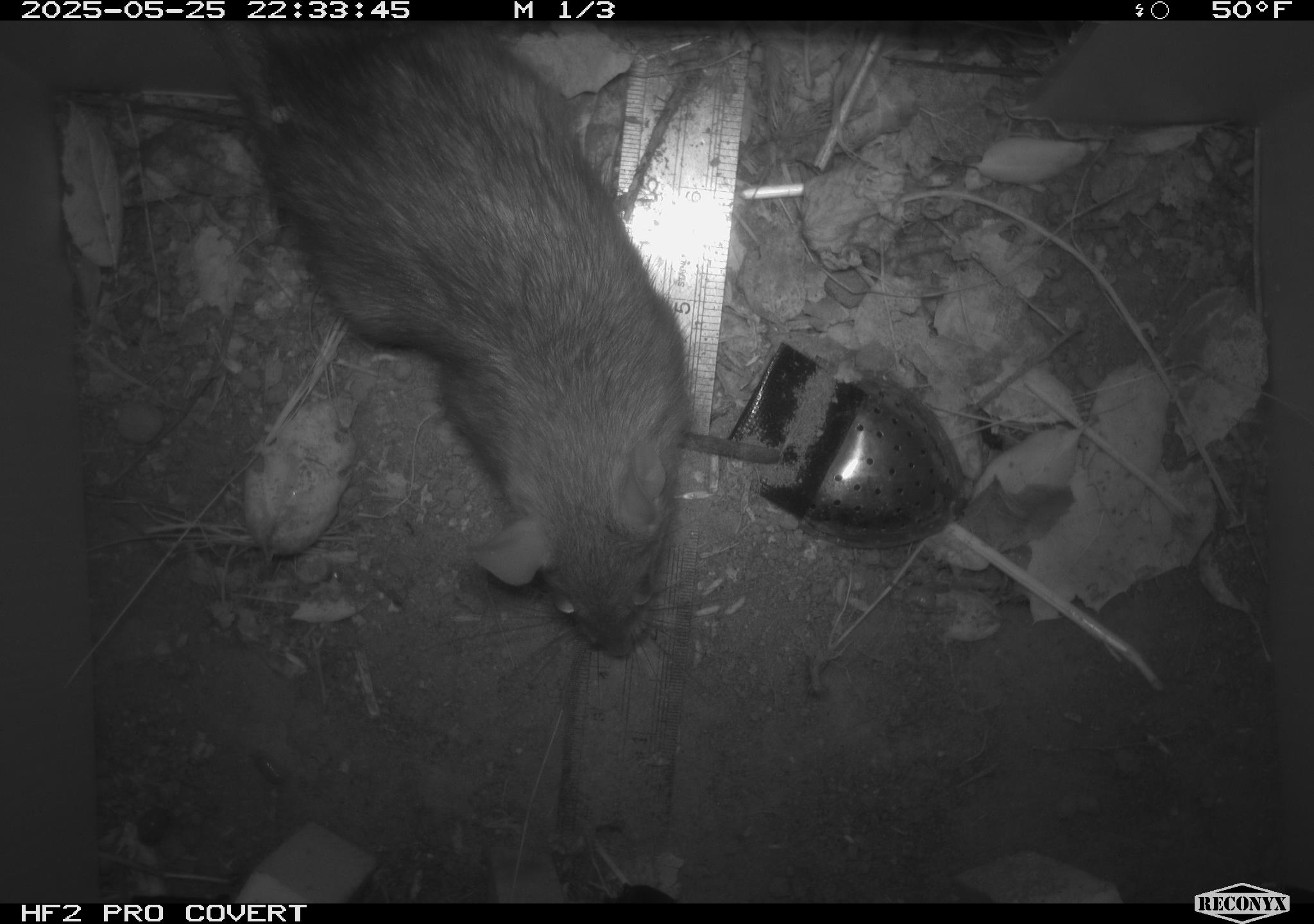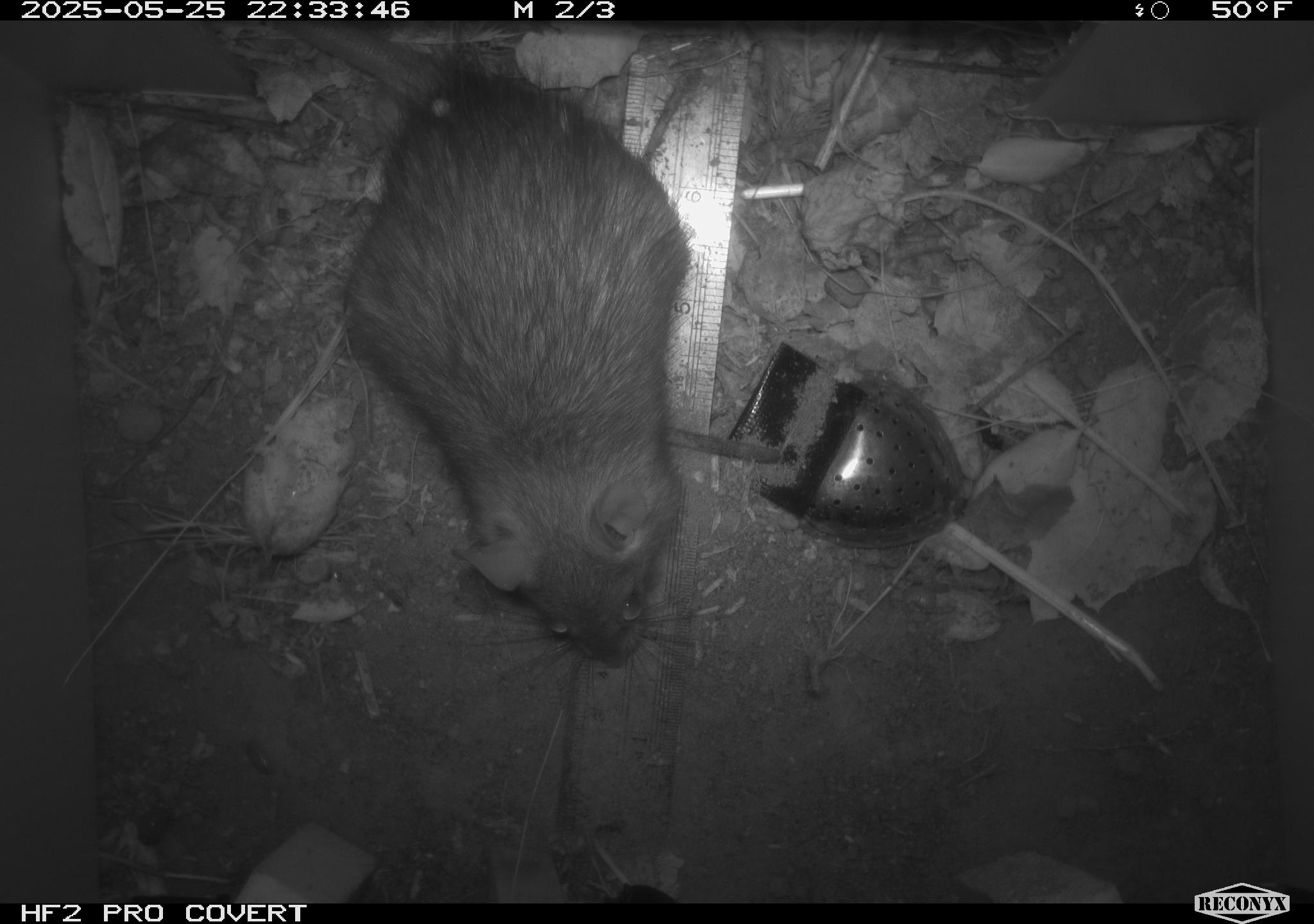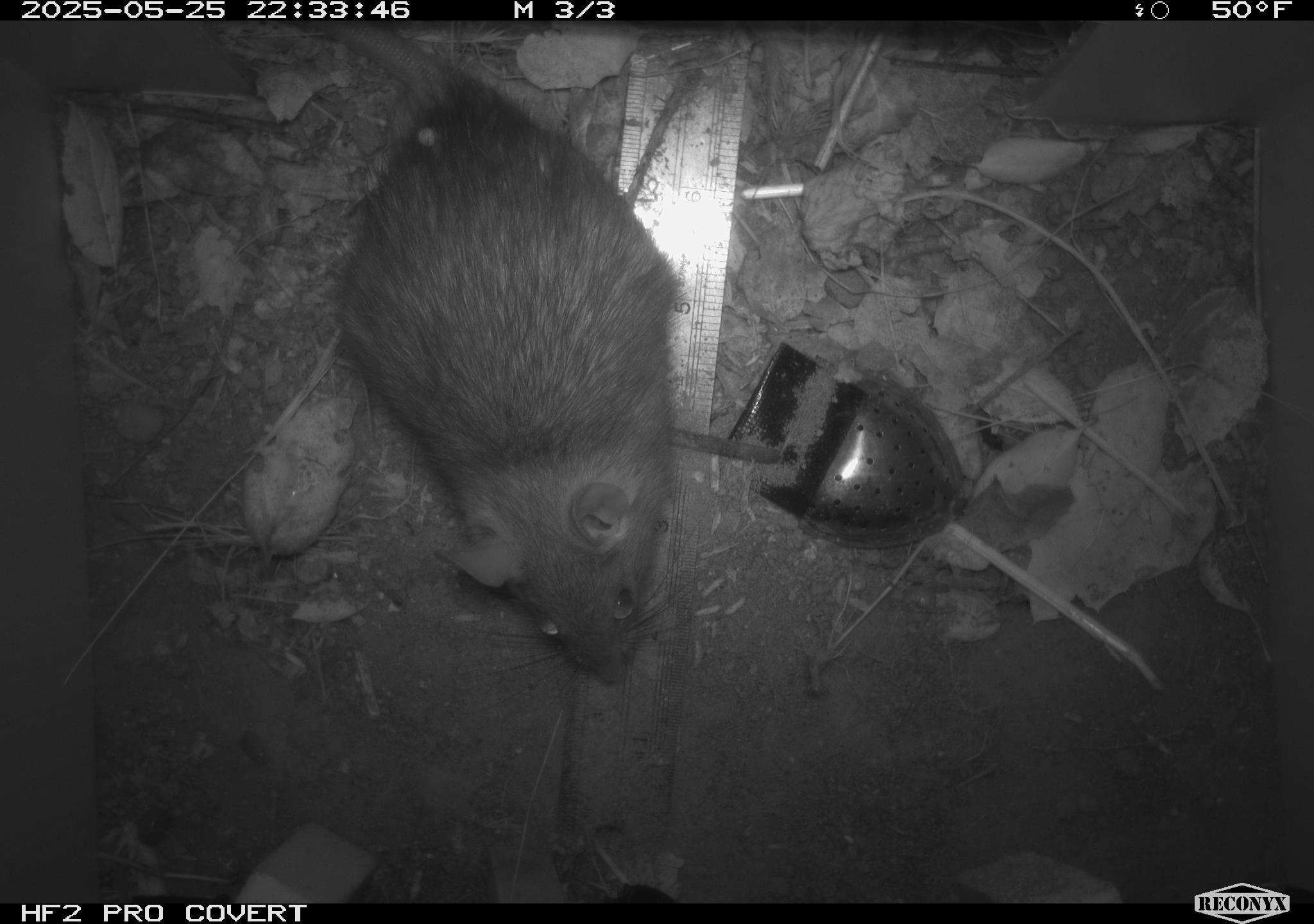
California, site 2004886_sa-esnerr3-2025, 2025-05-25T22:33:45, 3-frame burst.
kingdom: Animalia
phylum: Chordata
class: Mammalia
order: Rodentia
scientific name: Rodentia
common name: rodent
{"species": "rodent (Rodentia)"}